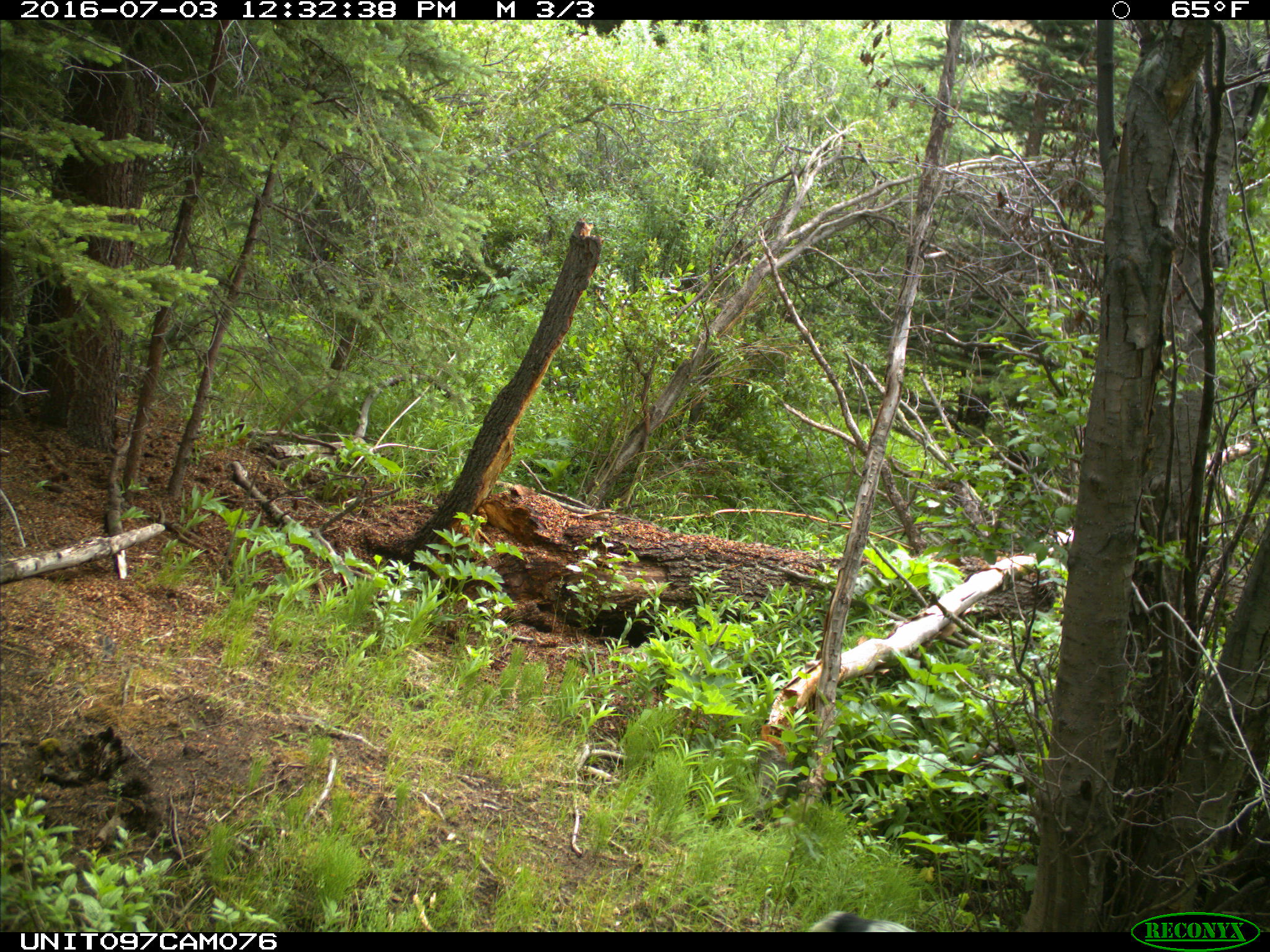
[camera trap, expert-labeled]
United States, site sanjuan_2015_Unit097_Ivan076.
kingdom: Animalia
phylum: Chordata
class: Mammalia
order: Carnivora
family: Canidae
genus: Canis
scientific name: Canis familiaris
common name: domestic dog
Canis familiaris (domestic dog).